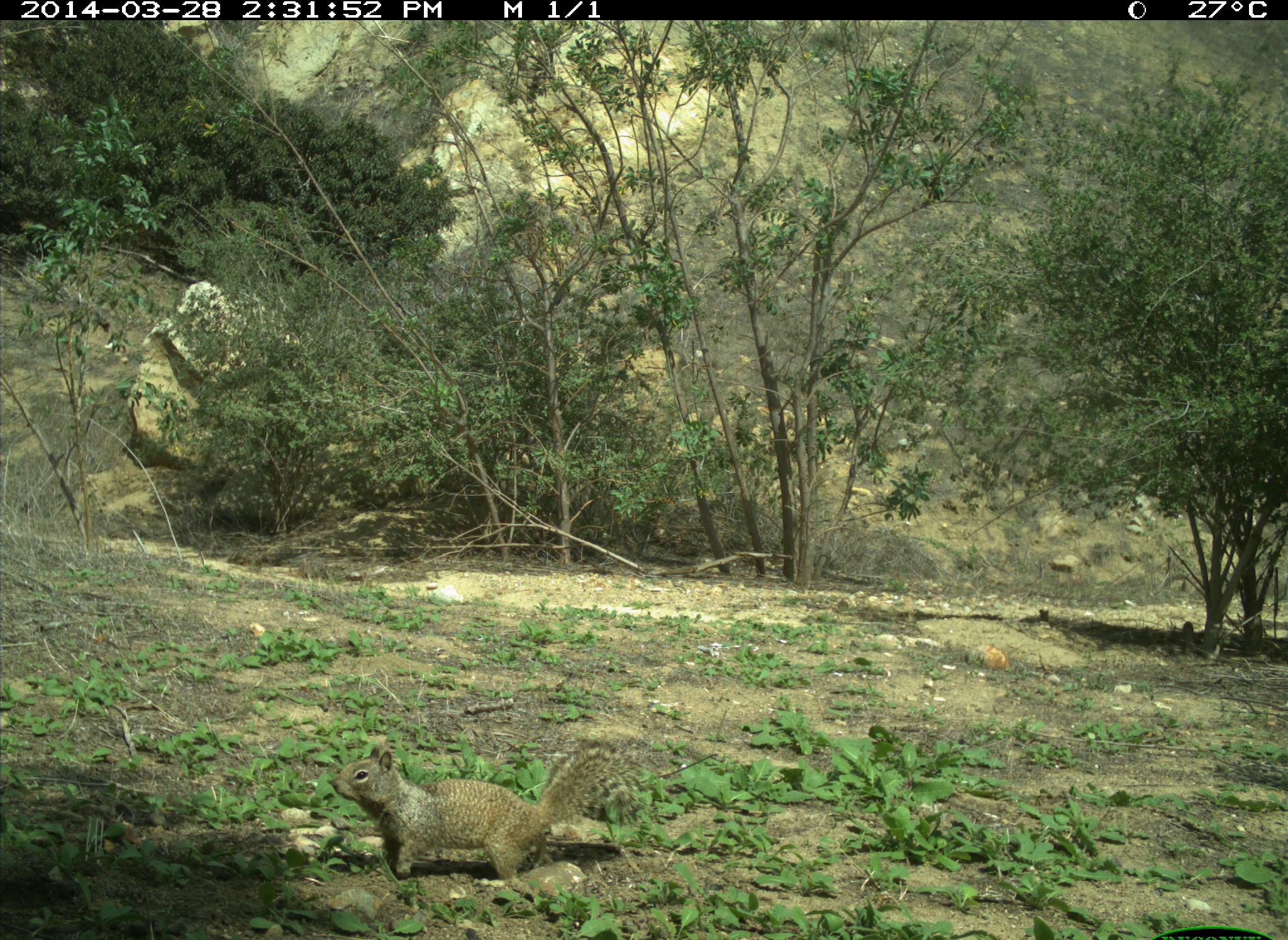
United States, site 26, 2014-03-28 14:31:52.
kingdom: Animalia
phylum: Chordata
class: Mammalia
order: Rodentia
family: Sciuridae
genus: Sciurus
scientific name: Sciurus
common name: squirrel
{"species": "squirrel (Sciurus)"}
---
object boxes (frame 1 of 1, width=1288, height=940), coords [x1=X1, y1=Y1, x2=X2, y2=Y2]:
squirrel: [x1=327, y1=746, x2=640, y2=902]